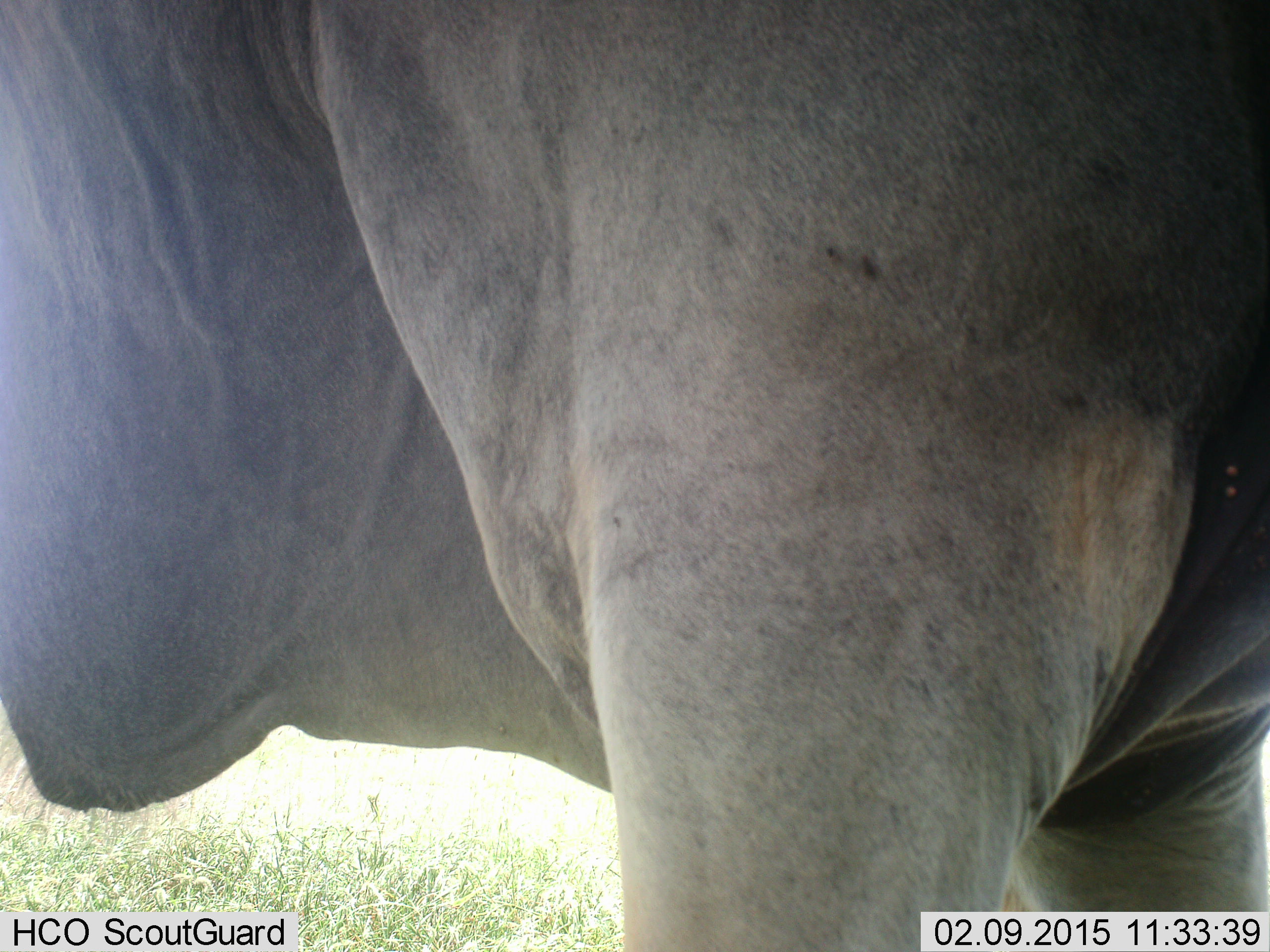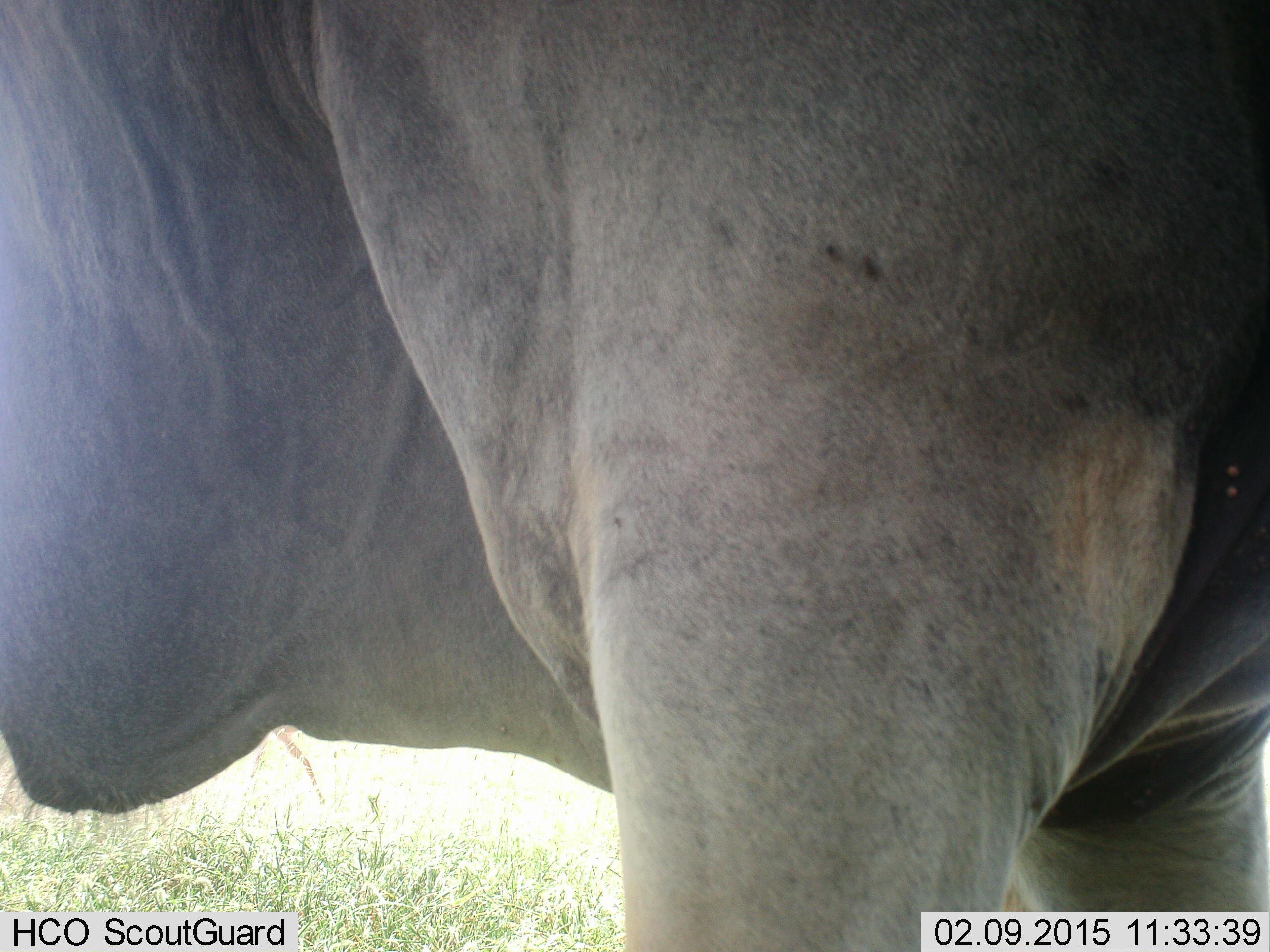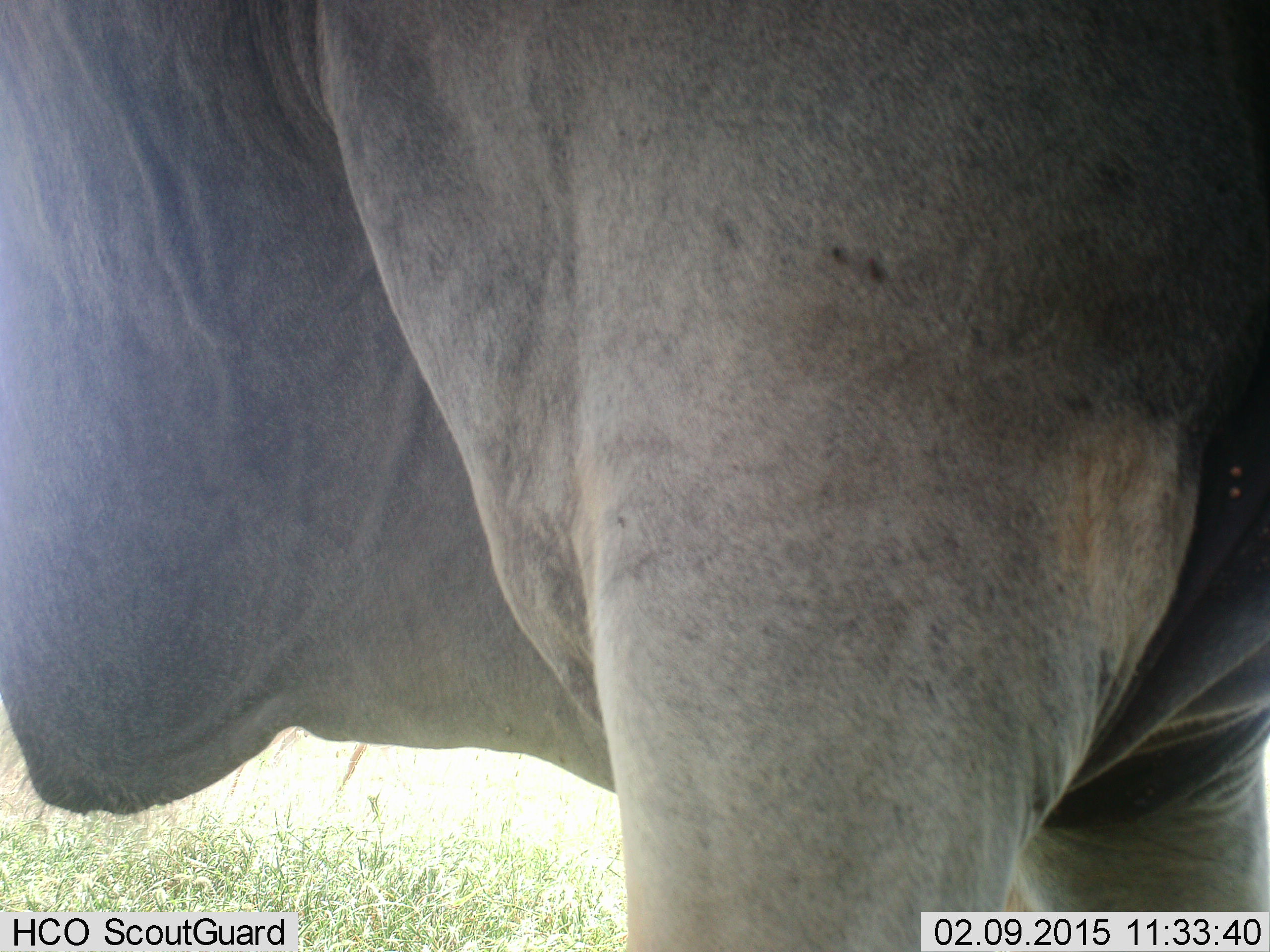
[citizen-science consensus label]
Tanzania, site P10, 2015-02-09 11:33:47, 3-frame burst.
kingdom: Animalia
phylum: Chordata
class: Mammalia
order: Artiodactyla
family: Bovidae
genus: Tragelaphus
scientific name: Tragelaphus oryx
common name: eland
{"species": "eland (Tragelaphus oryx)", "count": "1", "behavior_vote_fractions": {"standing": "100%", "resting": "10%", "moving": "10%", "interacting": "0%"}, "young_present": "0%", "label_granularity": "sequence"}